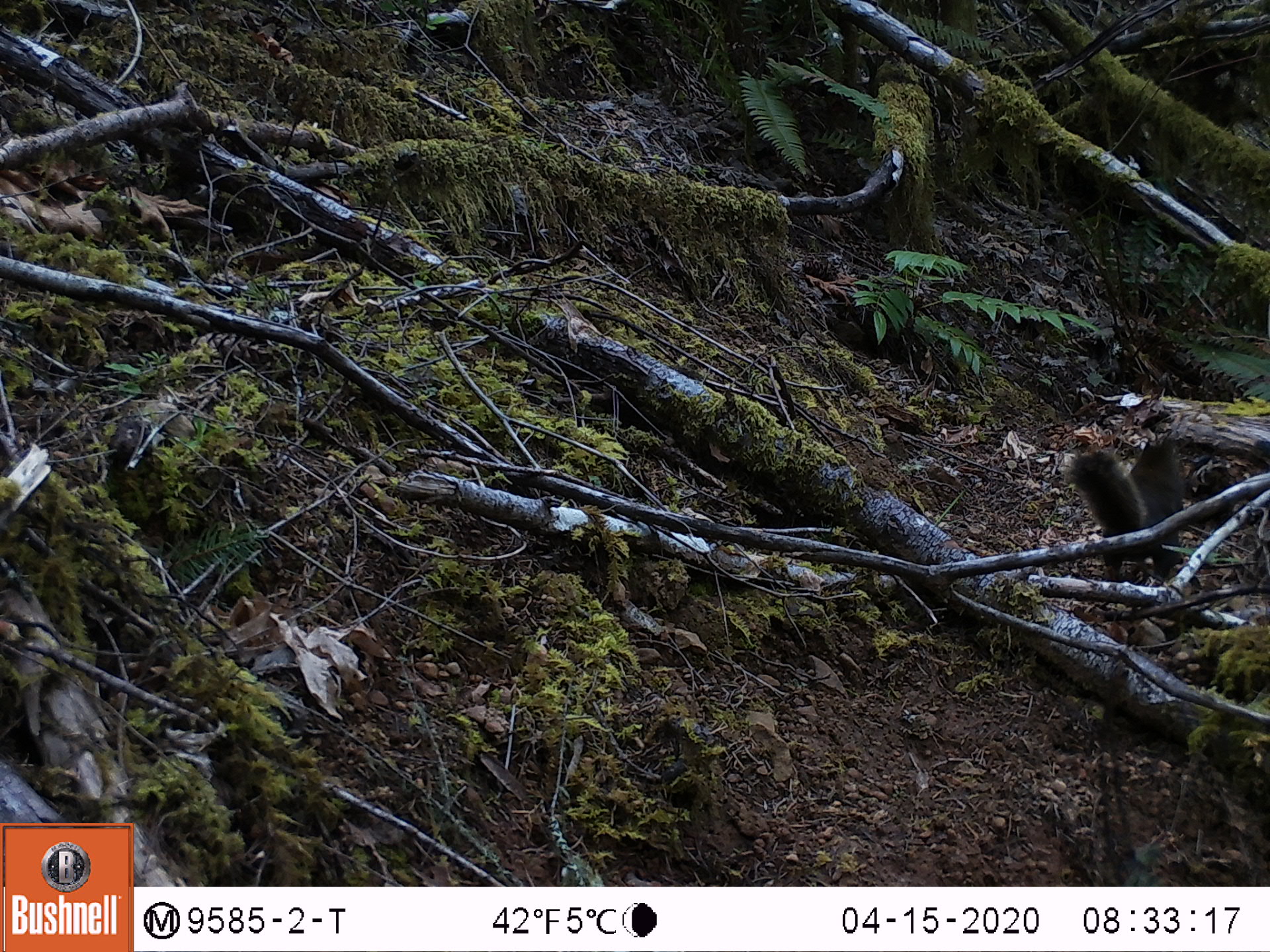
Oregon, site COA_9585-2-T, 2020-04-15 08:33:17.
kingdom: Animalia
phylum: Chordata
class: Mammalia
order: Rodentia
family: Sciuridae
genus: Tamiasciurus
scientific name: Tamiasciurus douglasii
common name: douglas squirrel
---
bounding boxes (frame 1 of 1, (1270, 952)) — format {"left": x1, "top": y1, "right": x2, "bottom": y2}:
douglas squirrel: {"left": 1069, "top": 432, "right": 1192, "bottom": 573}